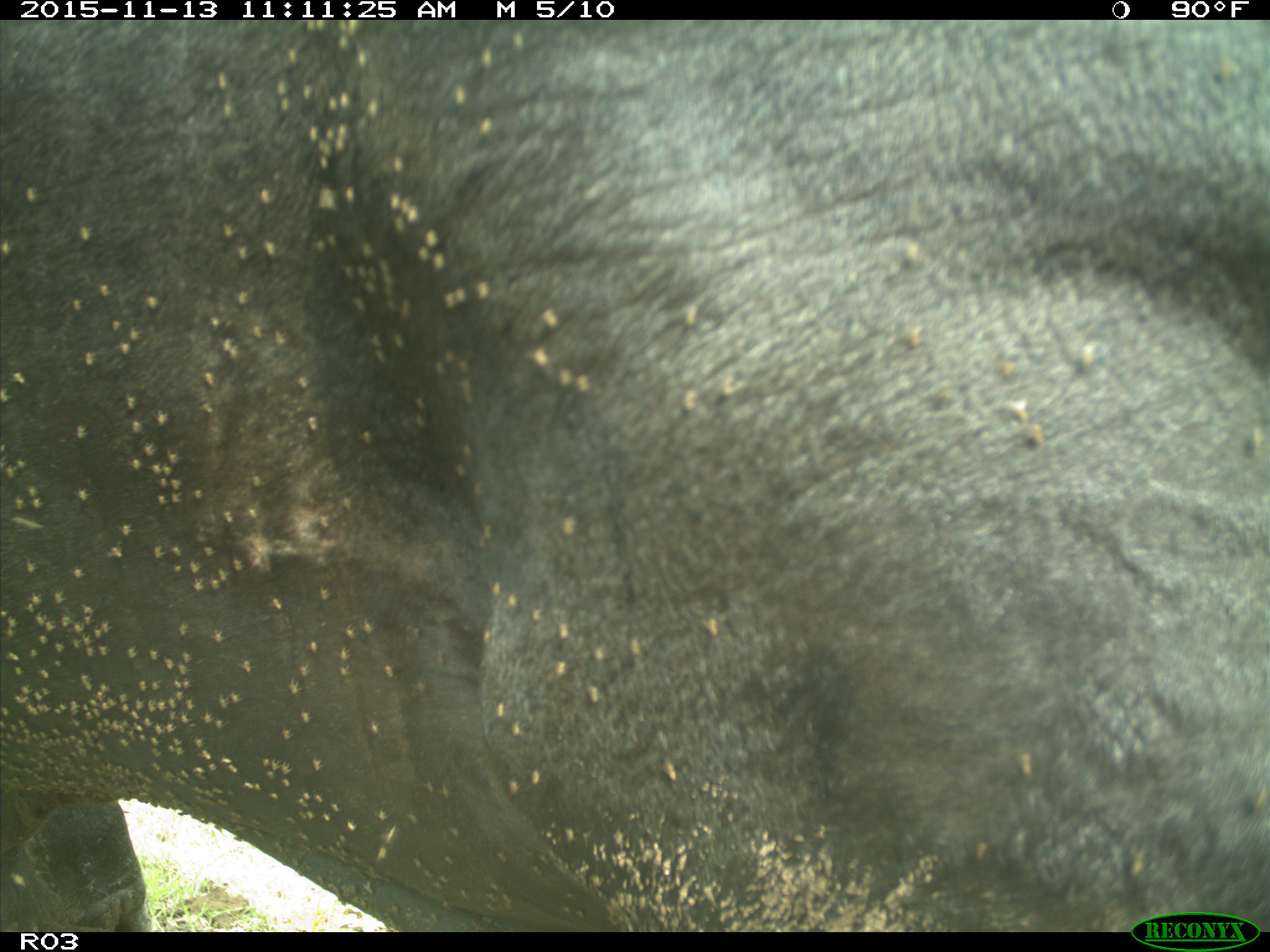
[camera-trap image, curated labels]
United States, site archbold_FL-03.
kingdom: Animalia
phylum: Chordata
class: Mammalia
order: Artiodactyla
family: Bovidae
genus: Bos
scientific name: Bos taurus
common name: domestic cow